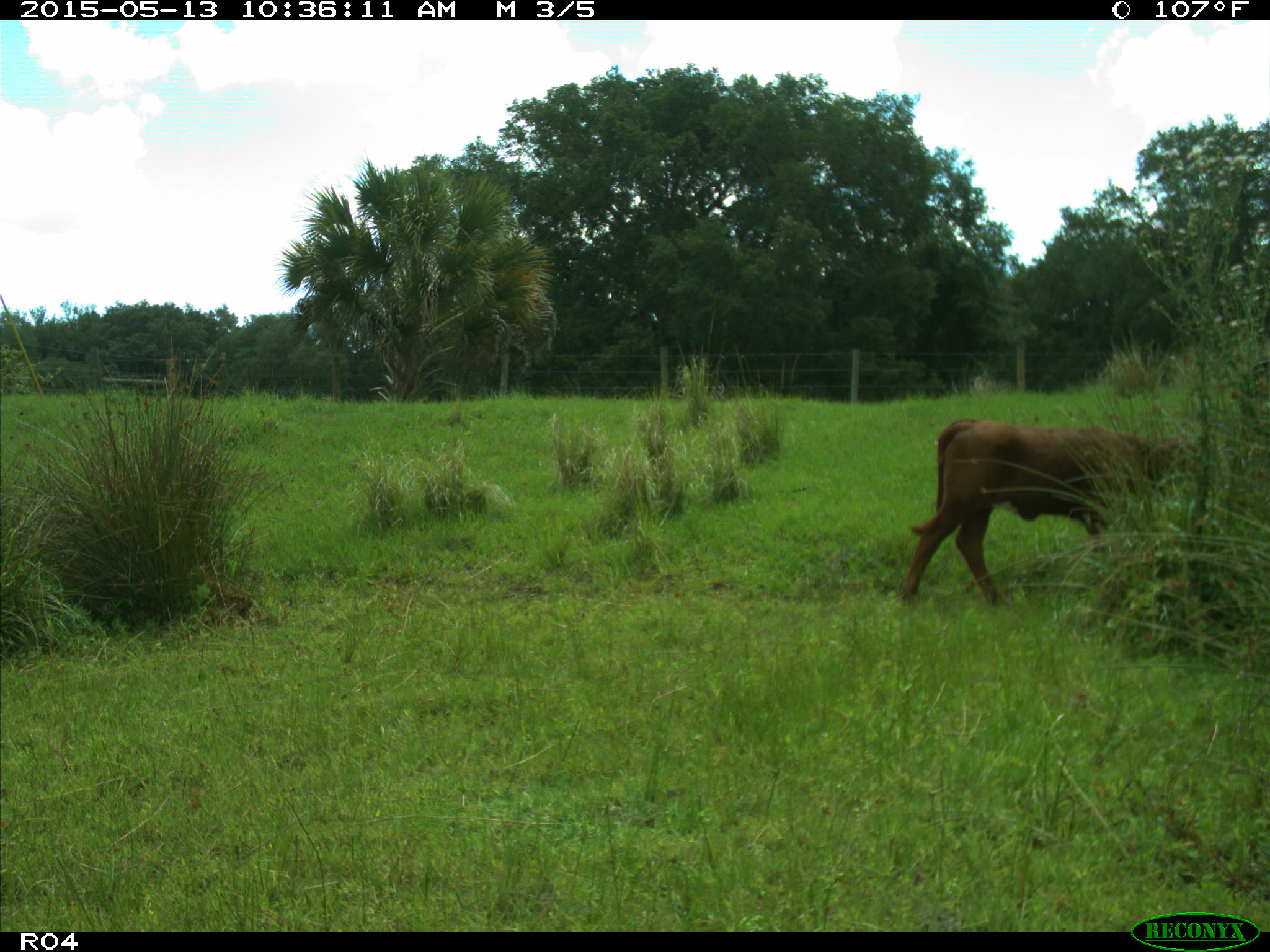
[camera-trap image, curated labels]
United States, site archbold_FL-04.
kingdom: Animalia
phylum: Chordata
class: Mammalia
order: Artiodactyla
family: Bovidae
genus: Bos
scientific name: Bos taurus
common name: domestic cow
Bos taurus (domestic cow).